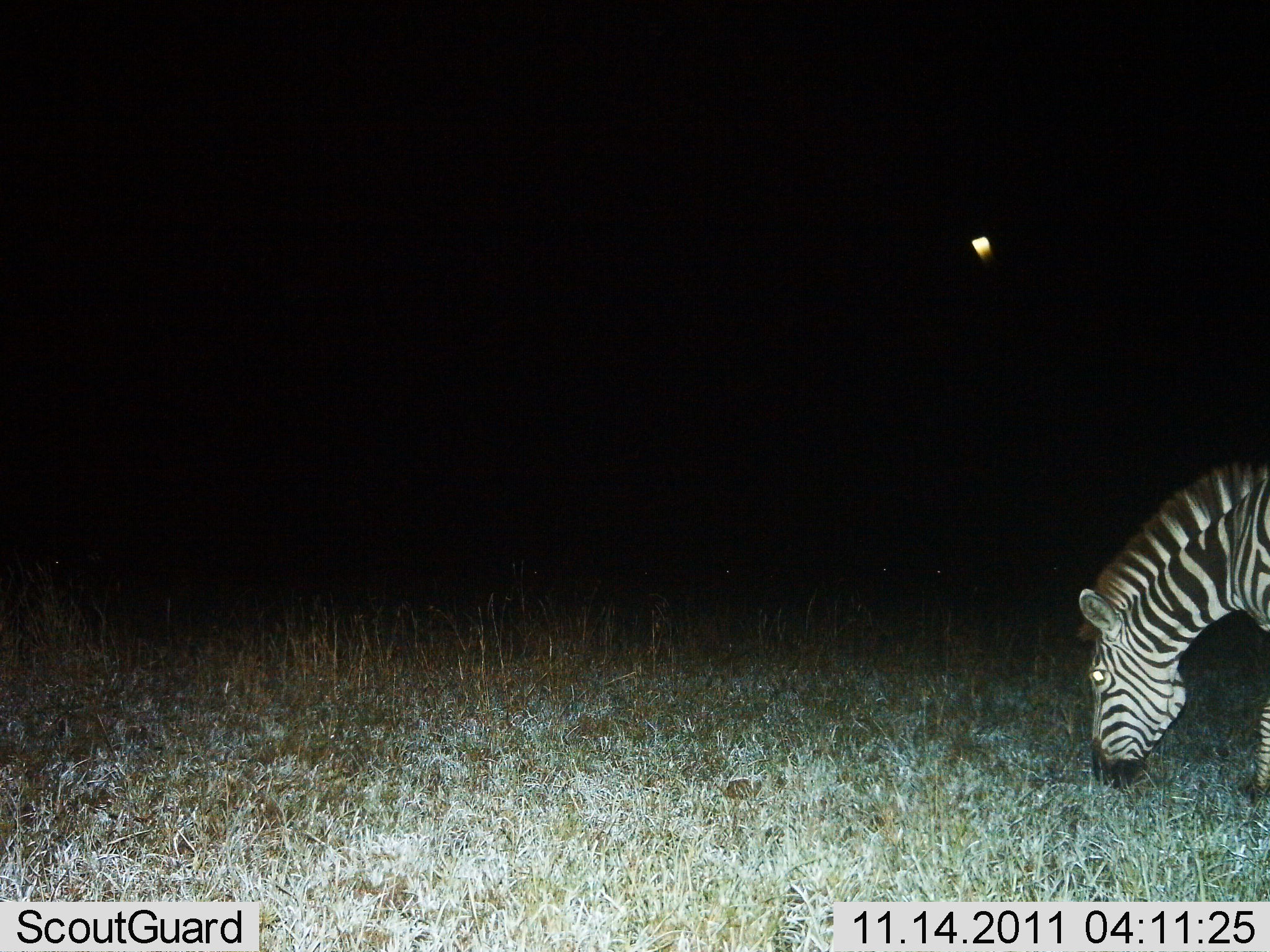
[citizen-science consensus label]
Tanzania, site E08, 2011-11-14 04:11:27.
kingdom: Animalia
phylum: Chordata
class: Mammalia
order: Perissodactyla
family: Equidae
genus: Equus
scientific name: Equus quagga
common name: plains zebra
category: zebra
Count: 1.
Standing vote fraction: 23%.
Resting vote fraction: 0%.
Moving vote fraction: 0%.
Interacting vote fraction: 0%.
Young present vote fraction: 0%.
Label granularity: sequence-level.